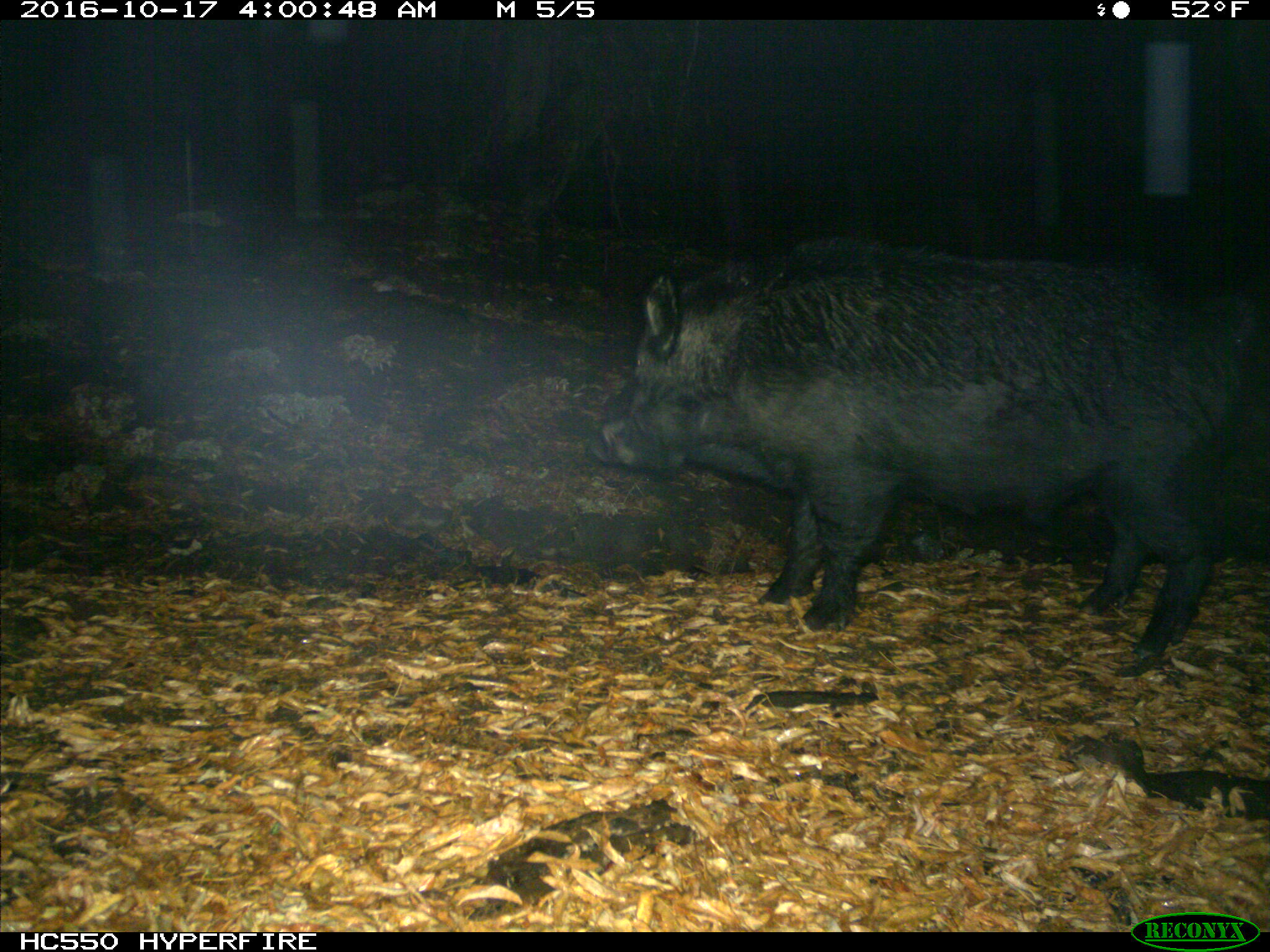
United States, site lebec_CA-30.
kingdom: Animalia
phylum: Chordata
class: Mammalia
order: Artiodactyla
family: Suidae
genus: Sus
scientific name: Sus scrofa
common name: wild boar